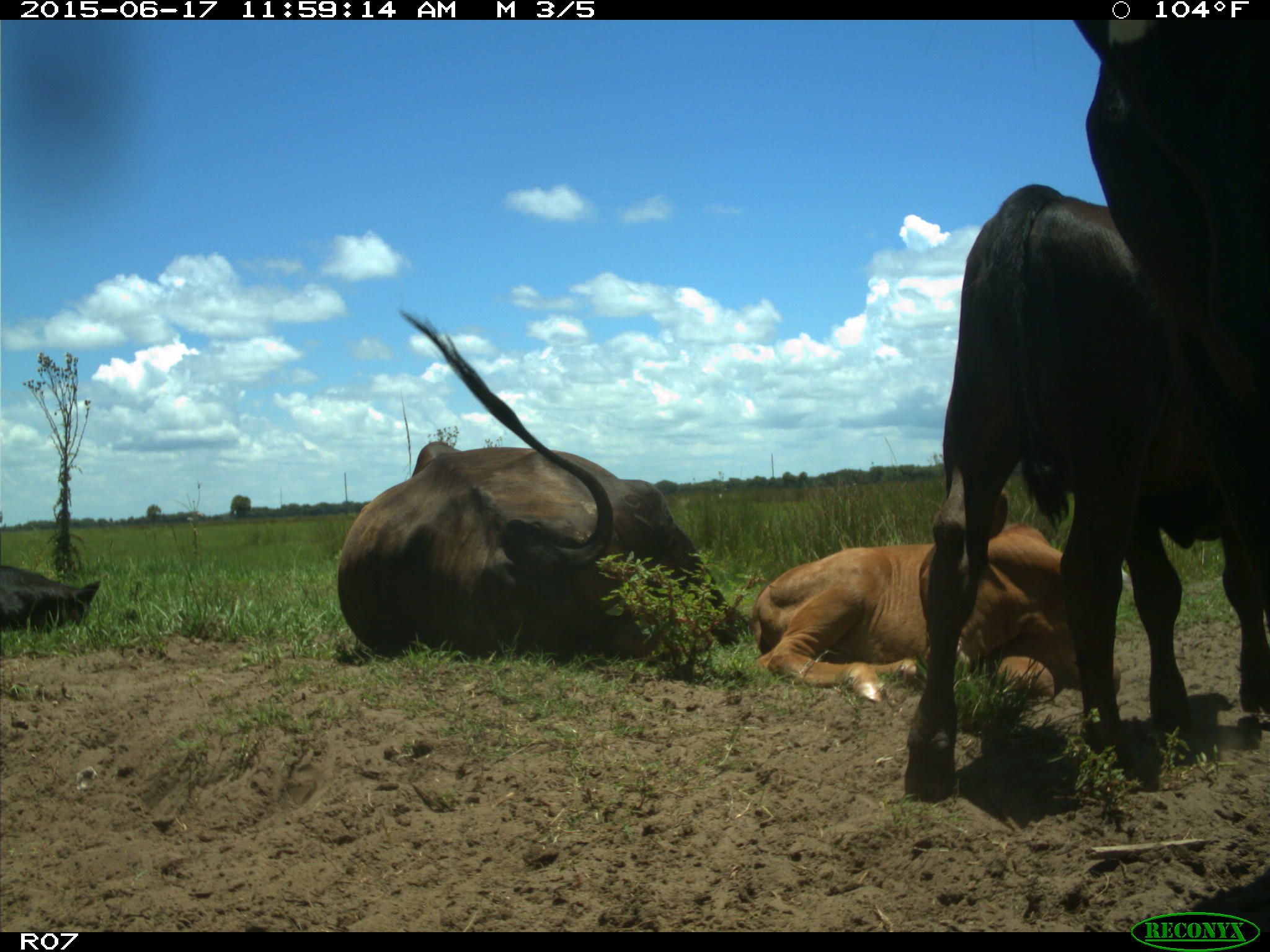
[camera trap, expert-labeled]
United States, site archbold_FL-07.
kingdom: Animalia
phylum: Chordata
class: Mammalia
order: Artiodactyla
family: Bovidae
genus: Bos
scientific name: Bos taurus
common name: domestic cow